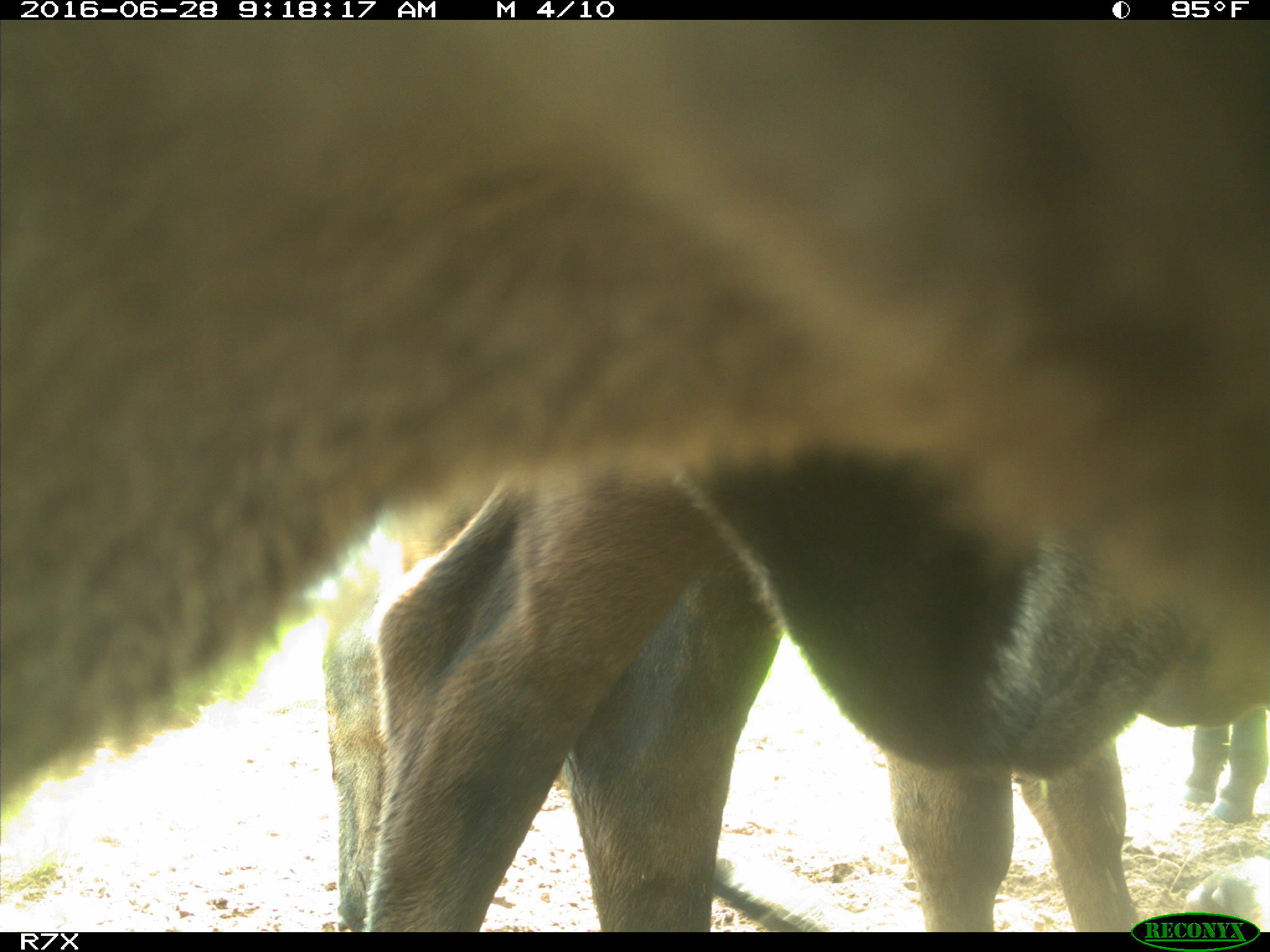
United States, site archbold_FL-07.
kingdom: Animalia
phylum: Chordata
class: Mammalia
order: Artiodactyla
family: Bovidae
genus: Bos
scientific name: Bos taurus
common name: domestic cow